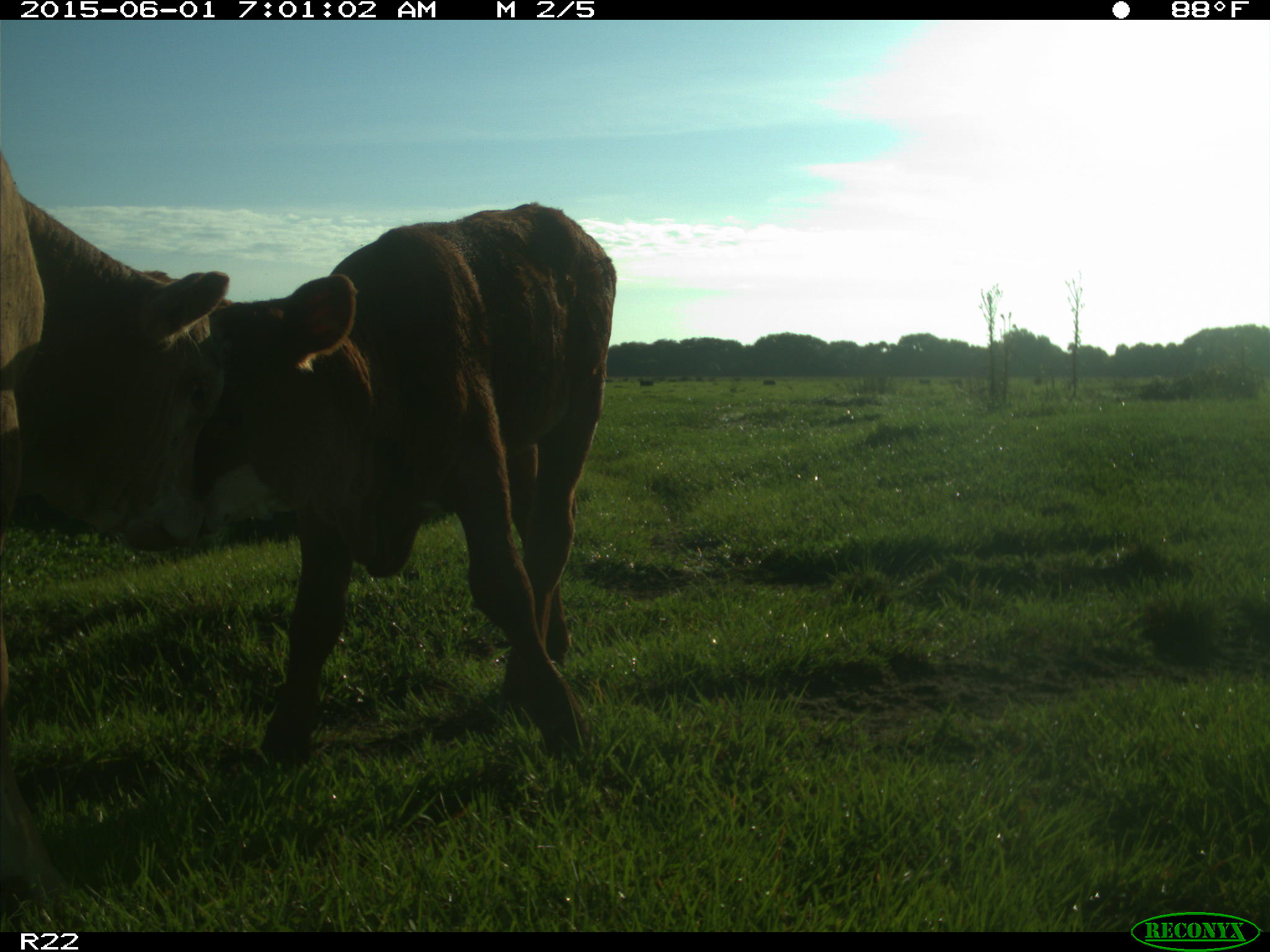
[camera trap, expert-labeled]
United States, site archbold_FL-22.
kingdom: Animalia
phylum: Chordata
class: Mammalia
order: Artiodactyla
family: Bovidae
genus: Bos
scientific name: Bos taurus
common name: domestic cow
Bos taurus (domestic cow).